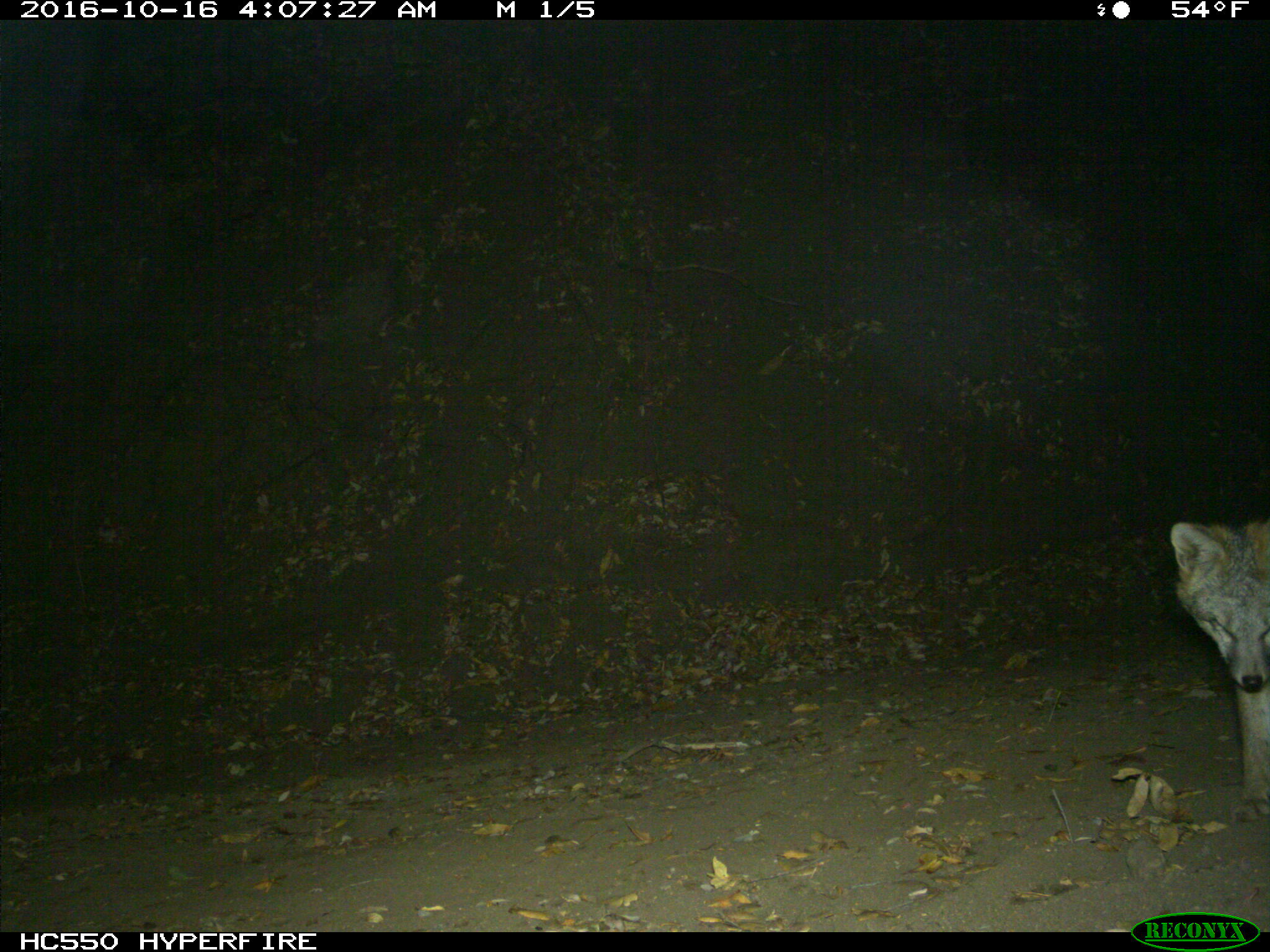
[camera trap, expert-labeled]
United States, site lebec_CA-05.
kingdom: Animalia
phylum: Chordata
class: Mammalia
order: Carnivora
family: Canidae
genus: Urocyon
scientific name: Urocyon cinereoargenteus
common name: gray fox